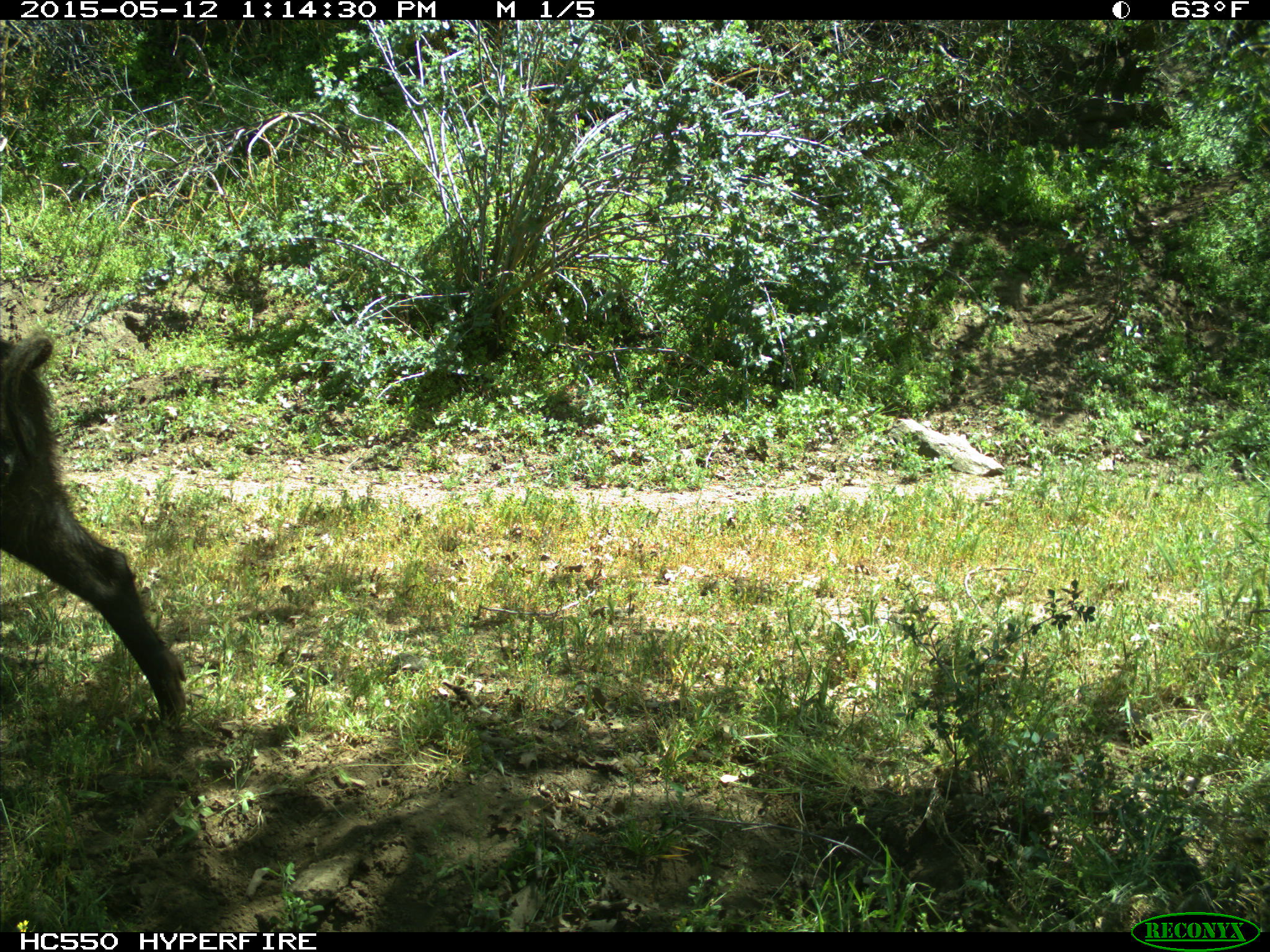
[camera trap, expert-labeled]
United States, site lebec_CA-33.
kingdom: Animalia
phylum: Chordata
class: Mammalia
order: Artiodactyla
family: Suidae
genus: Sus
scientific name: Sus scrofa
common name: wild boar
Sus scrofa (wild boar).